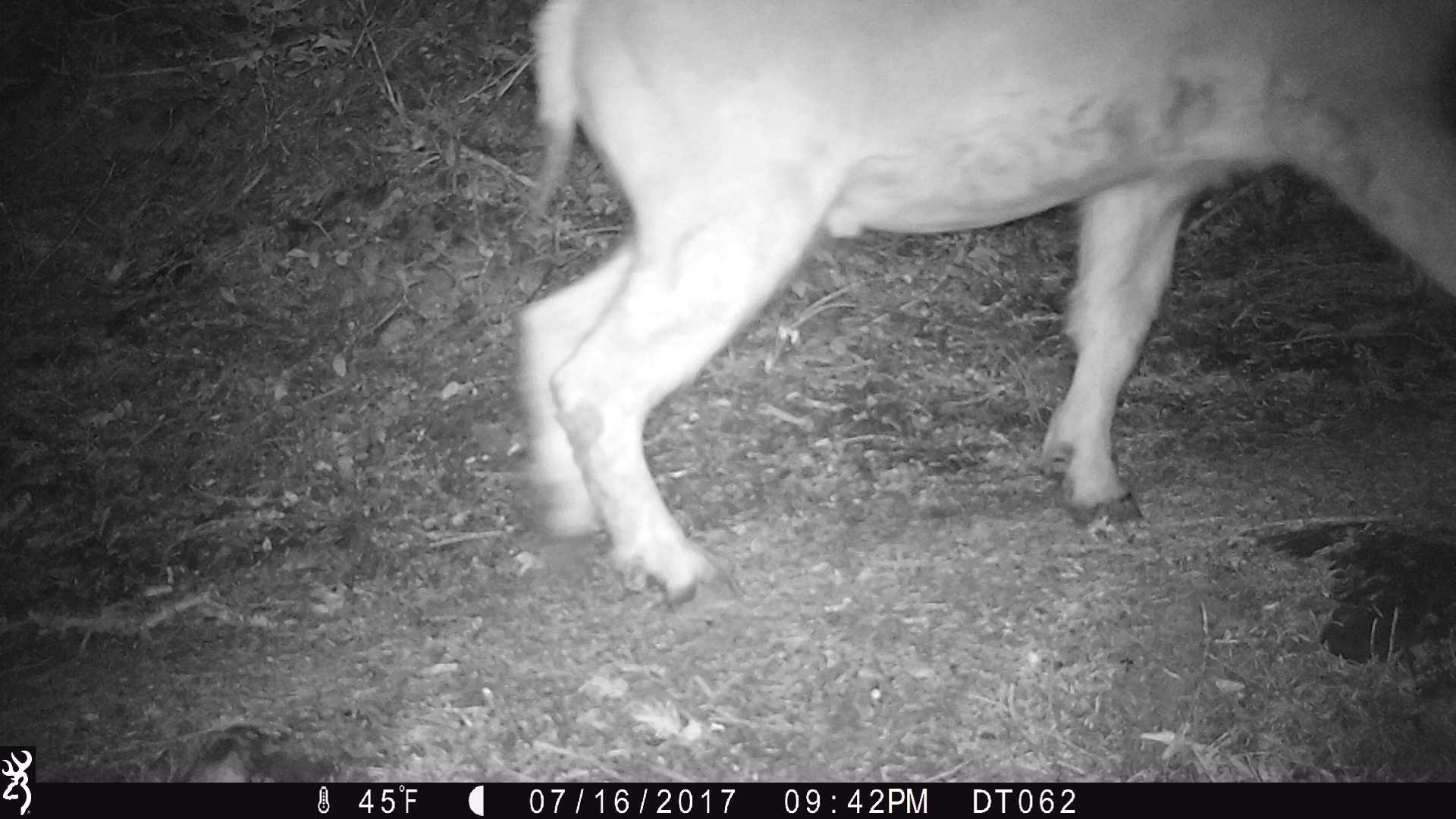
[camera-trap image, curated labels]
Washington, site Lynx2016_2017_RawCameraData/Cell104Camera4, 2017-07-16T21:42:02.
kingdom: Animalia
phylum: Chordata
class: Mammalia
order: Artiodactyla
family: Bovidae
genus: Oreamnos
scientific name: Oreamnos americanus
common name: mountain goat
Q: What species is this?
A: Oreamnos americanus (mountain goat).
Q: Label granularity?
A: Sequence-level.